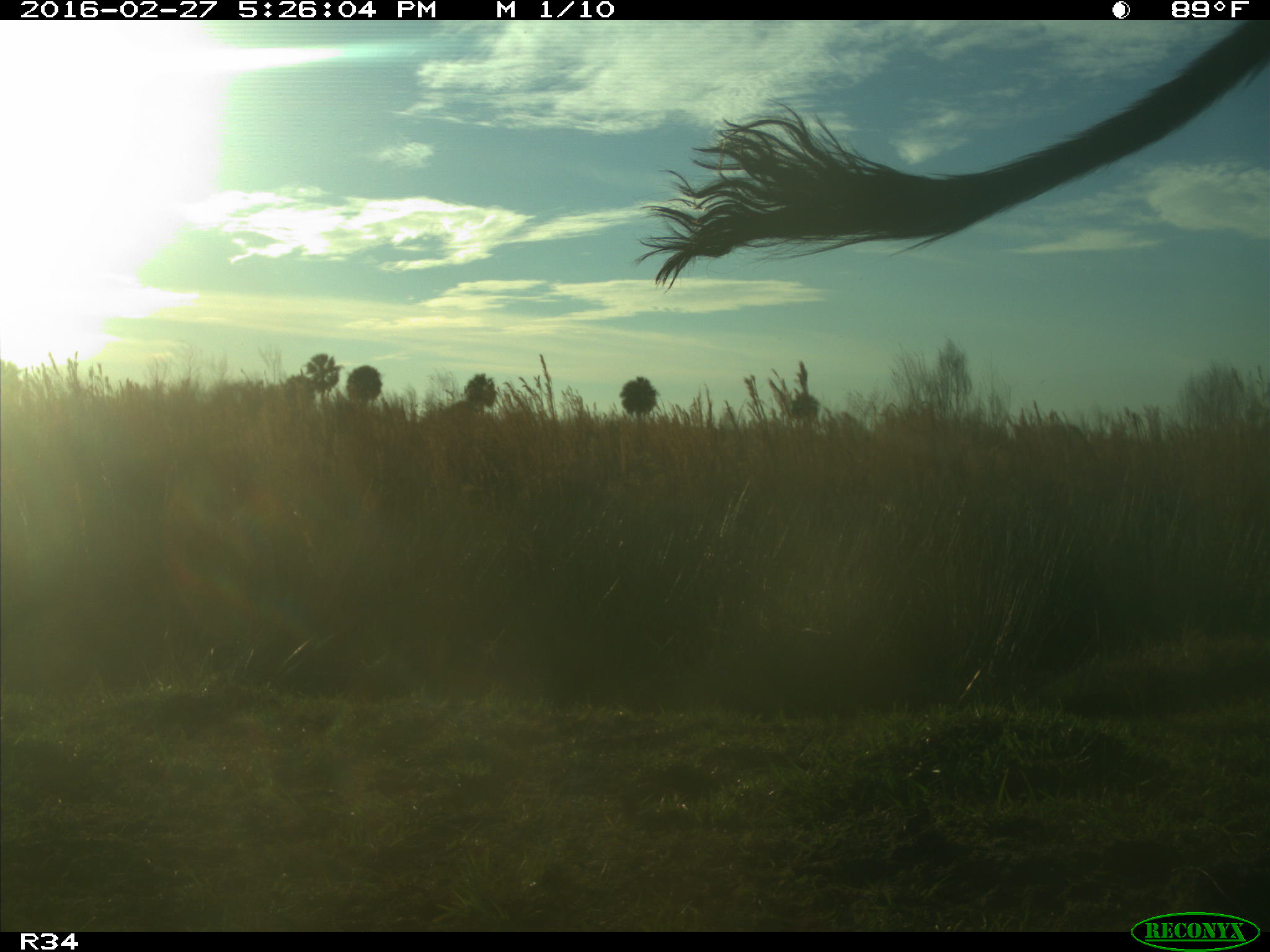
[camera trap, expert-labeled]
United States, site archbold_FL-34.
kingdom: Animalia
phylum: Chordata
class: Mammalia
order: Artiodactyla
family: Bovidae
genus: Bos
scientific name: Bos taurus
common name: domestic cow